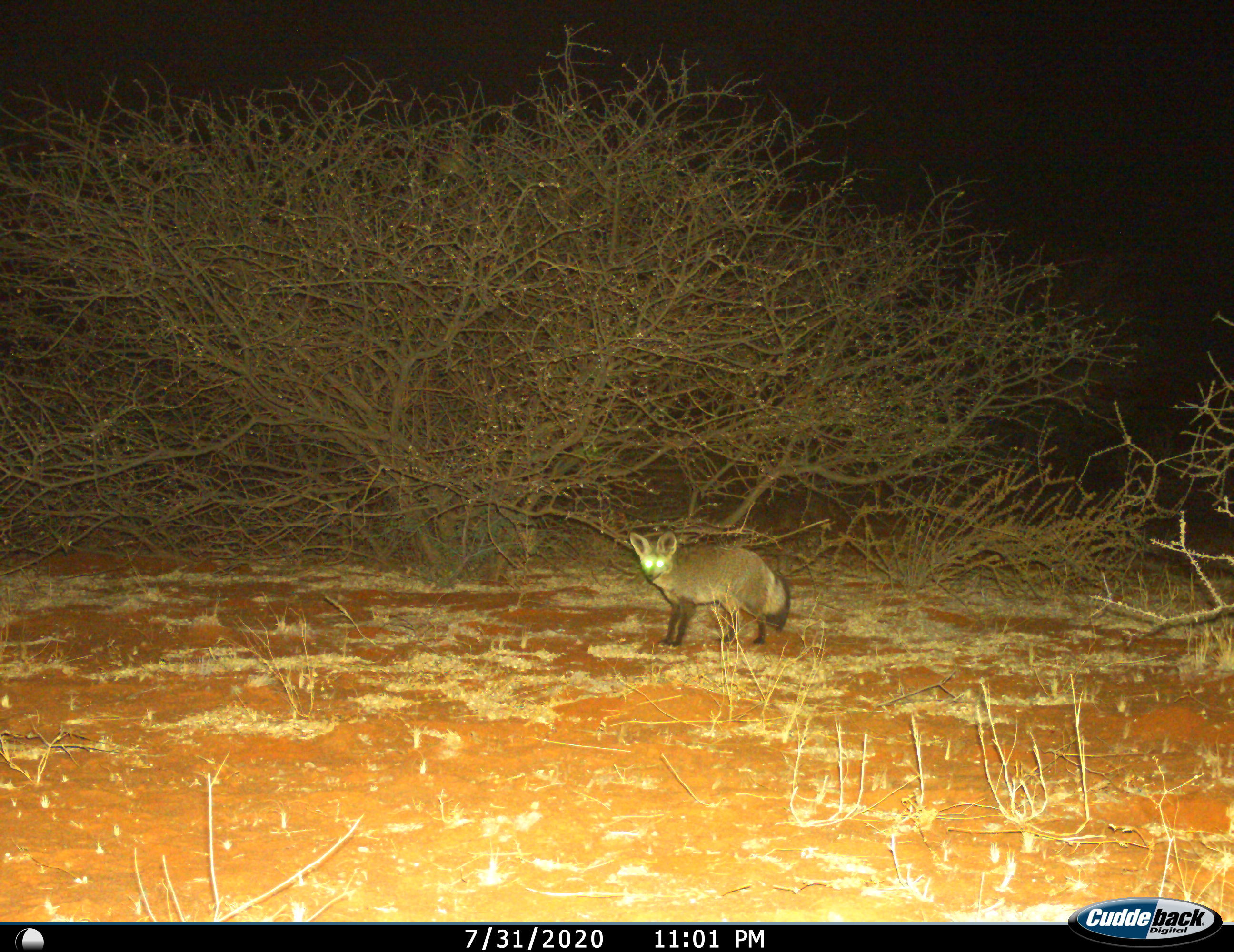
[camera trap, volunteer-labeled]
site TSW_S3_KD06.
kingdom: Animalia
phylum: Chordata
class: Mammalia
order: Carnivora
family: Canidae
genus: Otocyon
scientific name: Otocyon megalotis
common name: bat-eared fox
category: foxbateared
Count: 1.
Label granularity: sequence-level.